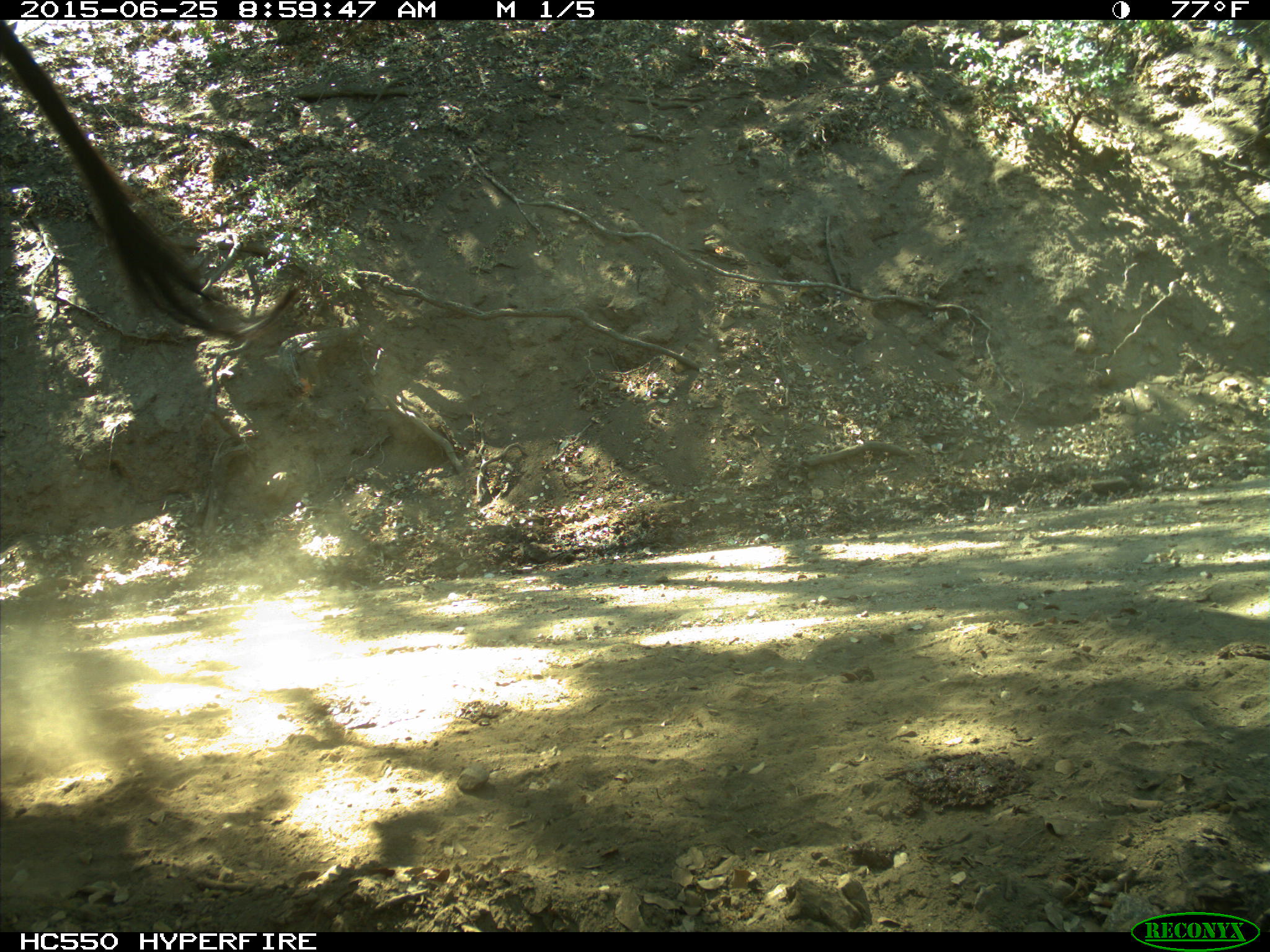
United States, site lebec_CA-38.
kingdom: Animalia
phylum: Chordata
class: Mammalia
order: Artiodactyla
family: Bovidae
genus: Bos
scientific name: Bos taurus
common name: domestic cow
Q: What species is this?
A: Bos taurus (domestic cow).